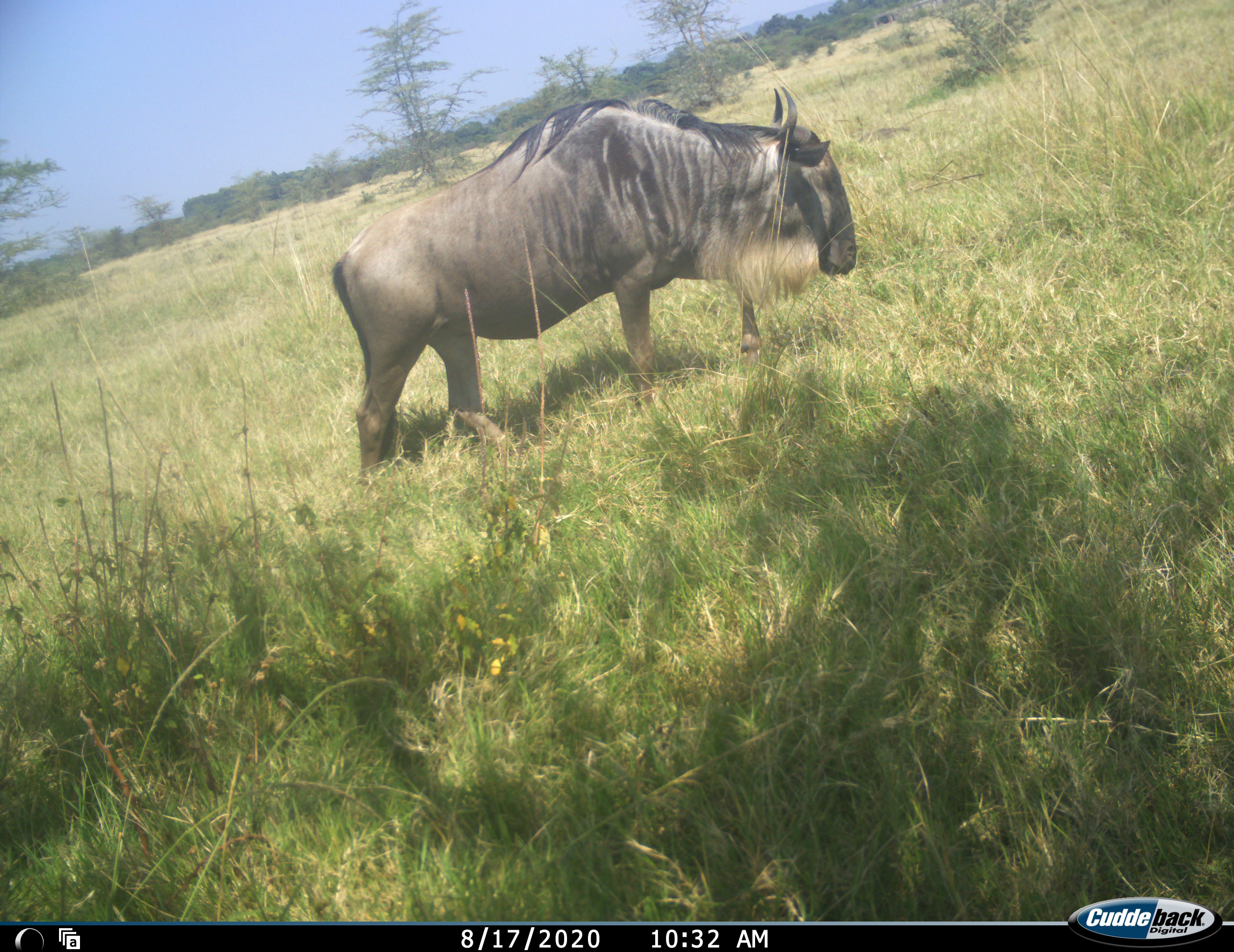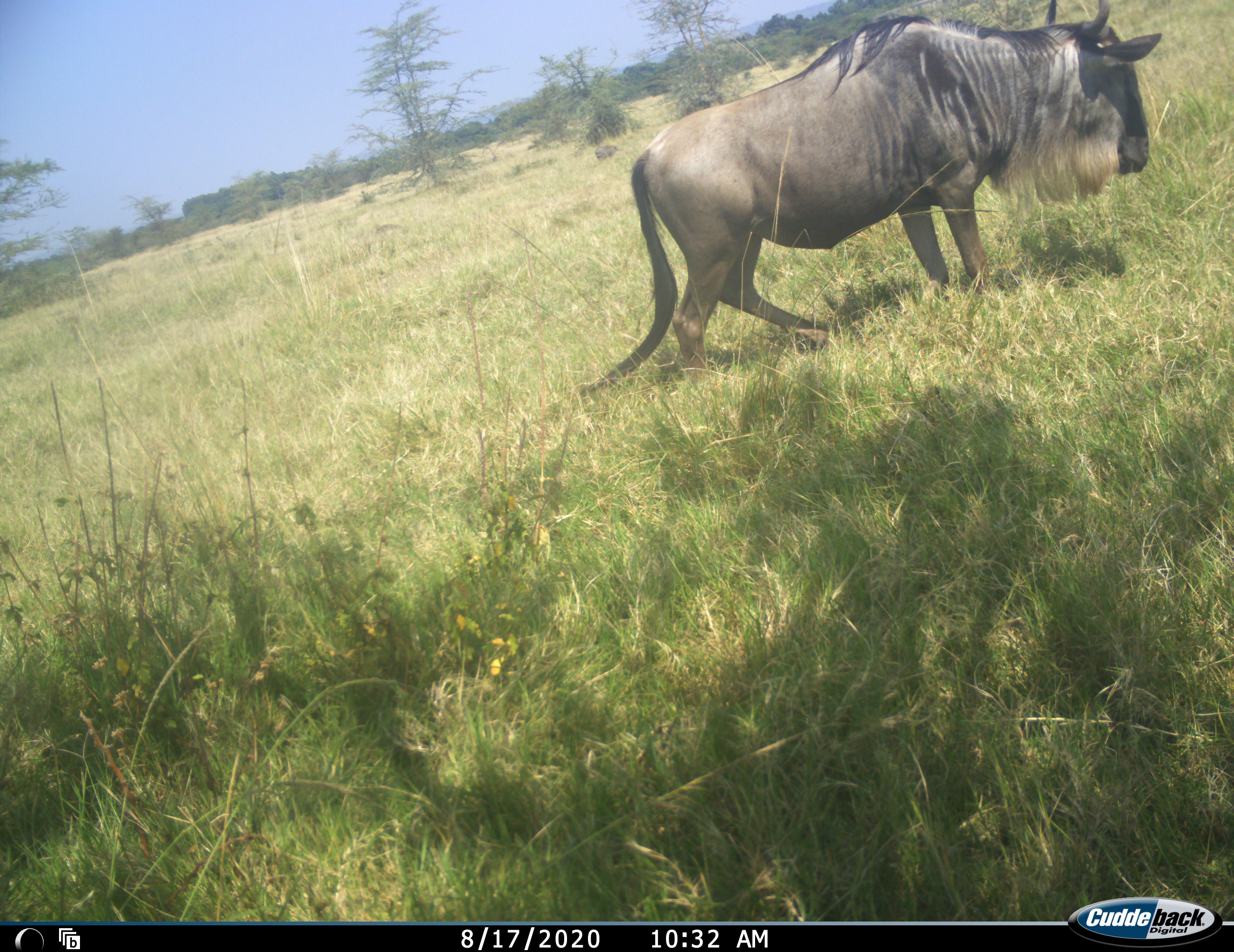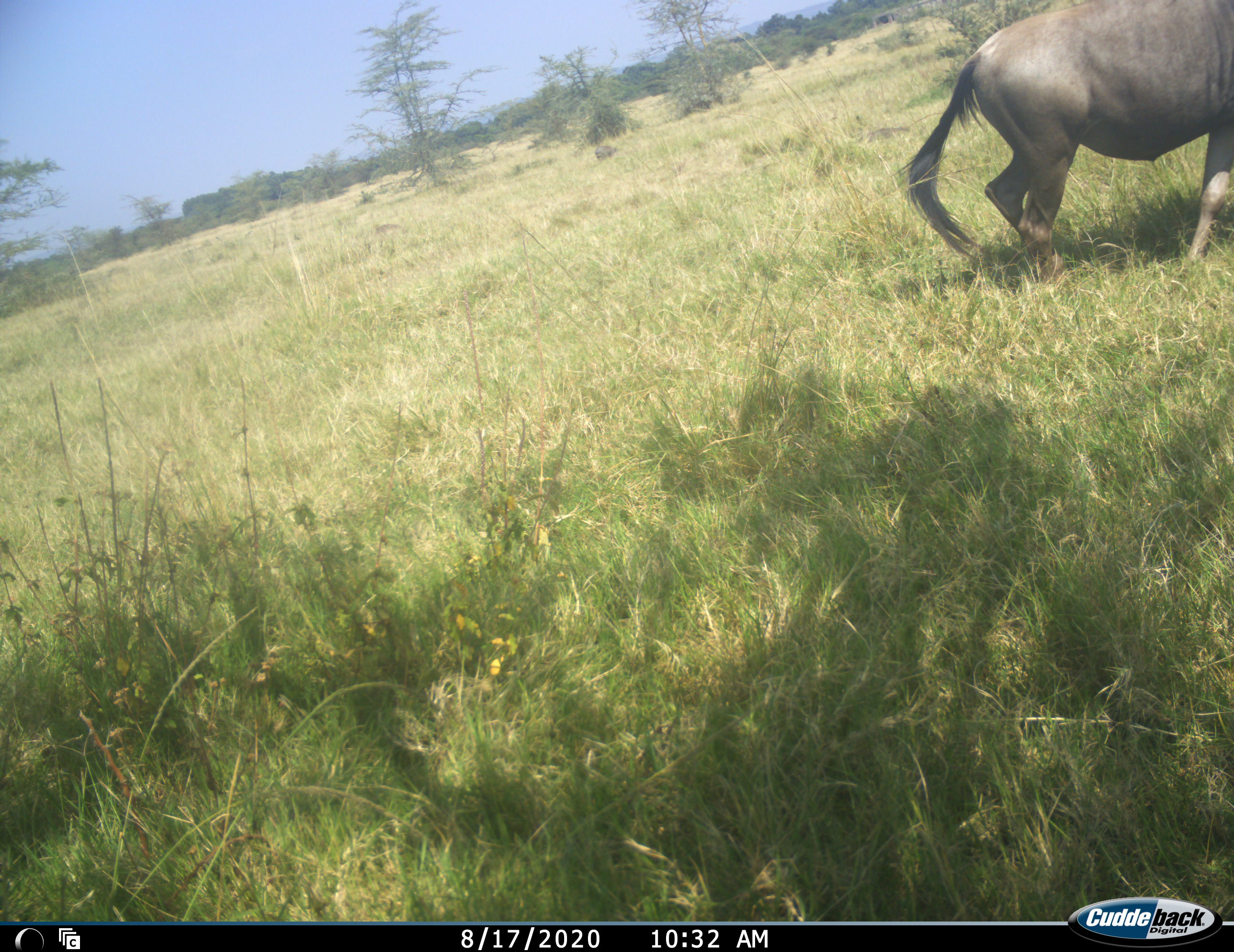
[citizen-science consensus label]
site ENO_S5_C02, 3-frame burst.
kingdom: Animalia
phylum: Chordata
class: Mammalia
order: Artiodactyla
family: Bovidae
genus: Connochaetes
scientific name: Connochaetes taurinus taurinus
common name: blue wildebeest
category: wildebeestblue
Wildebeestblue (blue wildebeest) (Connochaetes taurinus taurinus), count 1. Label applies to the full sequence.